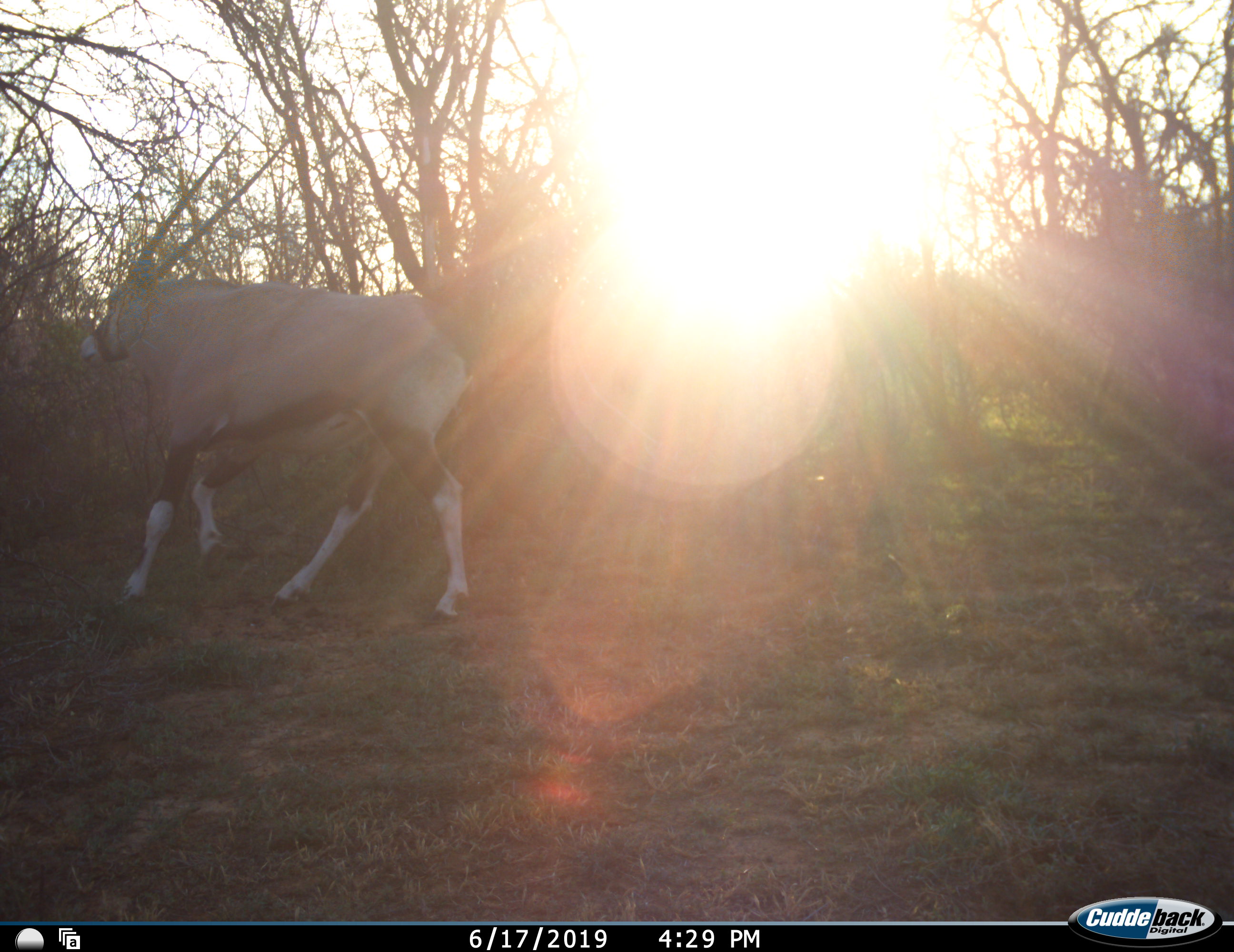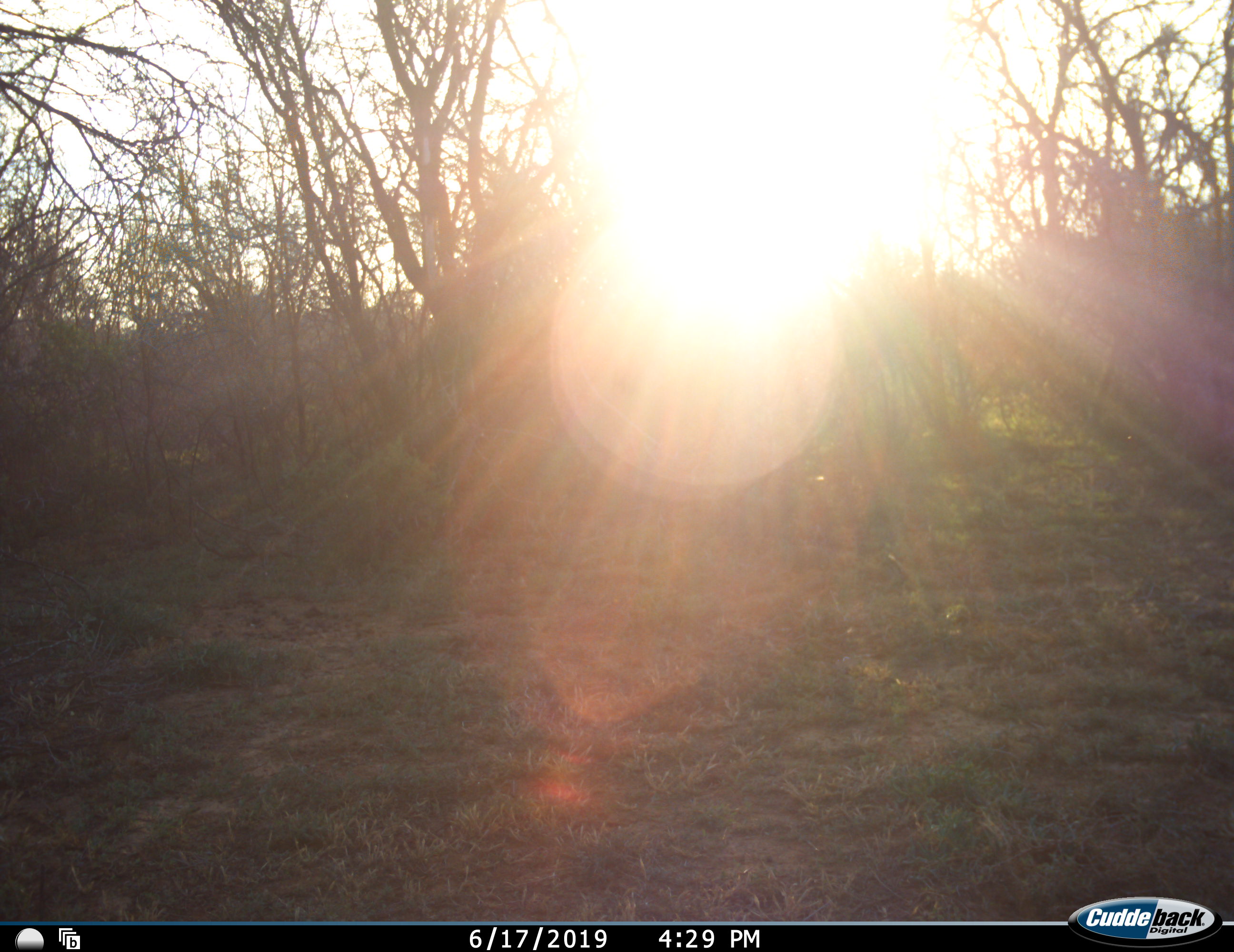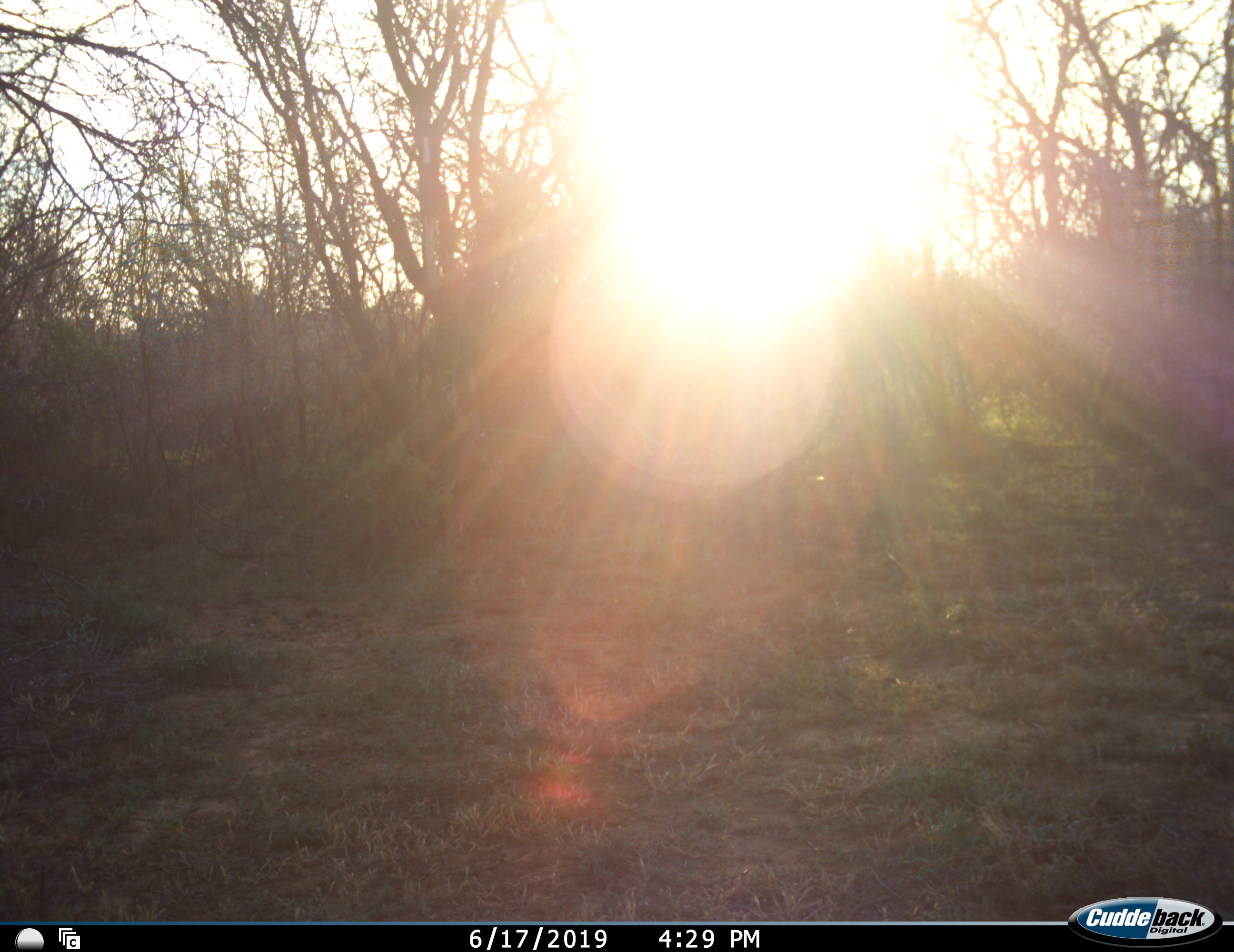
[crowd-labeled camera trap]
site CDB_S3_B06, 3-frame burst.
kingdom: Animalia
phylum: Chordata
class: Mammalia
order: Artiodactyla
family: Bovidae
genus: Oryx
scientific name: Oryx gazella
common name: gemsbok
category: oryx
Oryx (gemsbok) (Oryx gazella), count 1. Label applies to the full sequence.